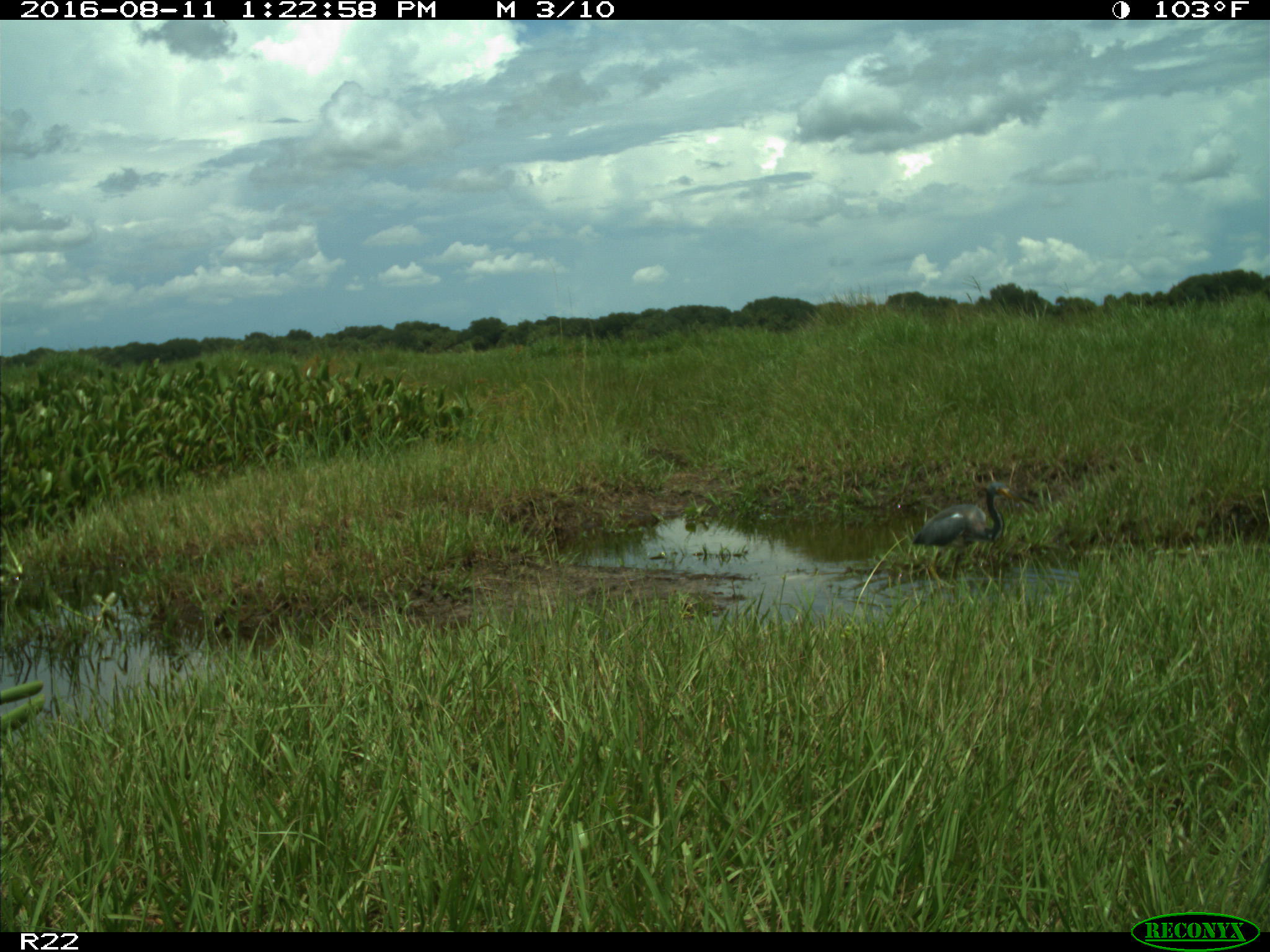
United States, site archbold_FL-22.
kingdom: Animalia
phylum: Chordata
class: Aves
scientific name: Aves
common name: birds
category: unidentified bird